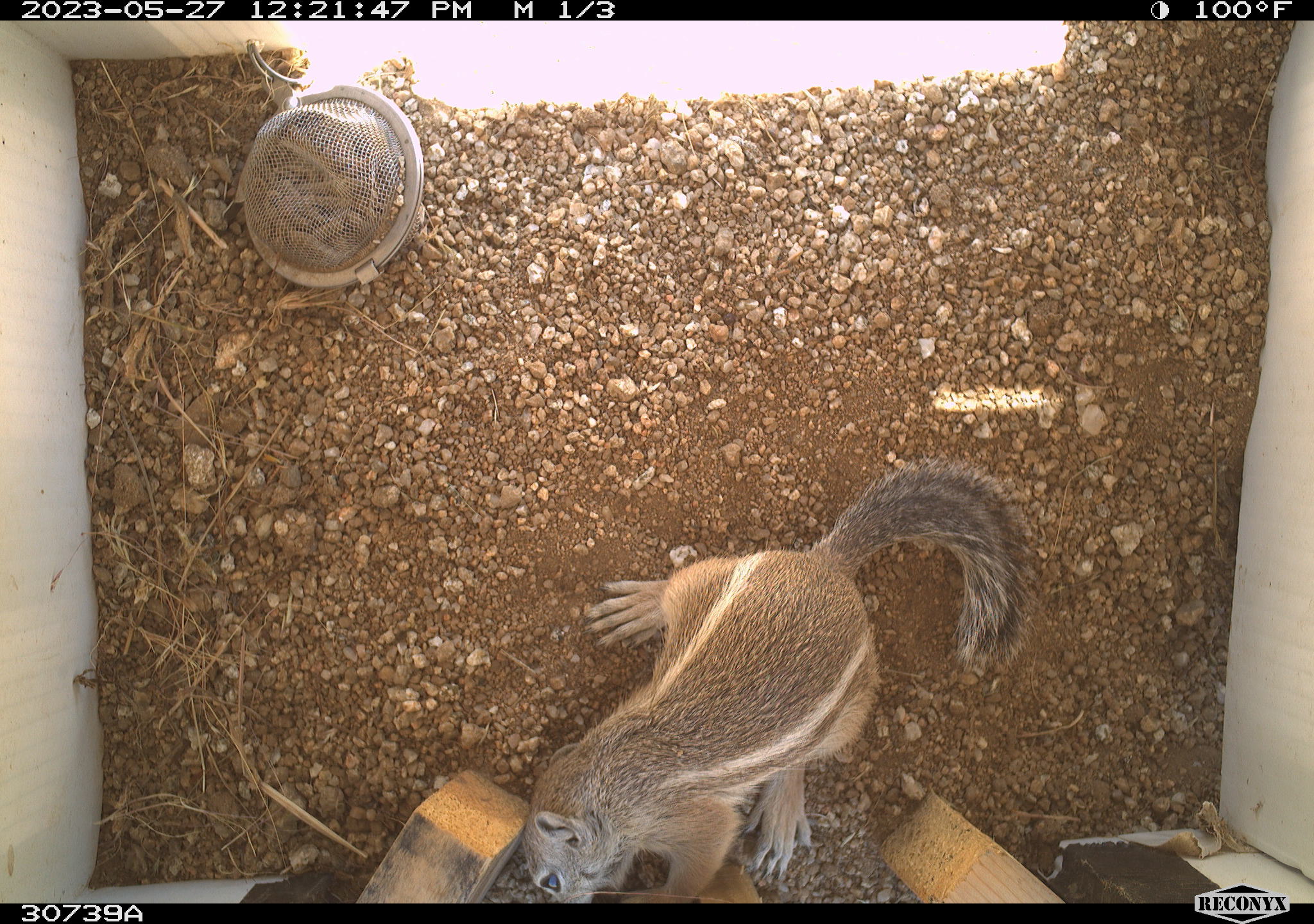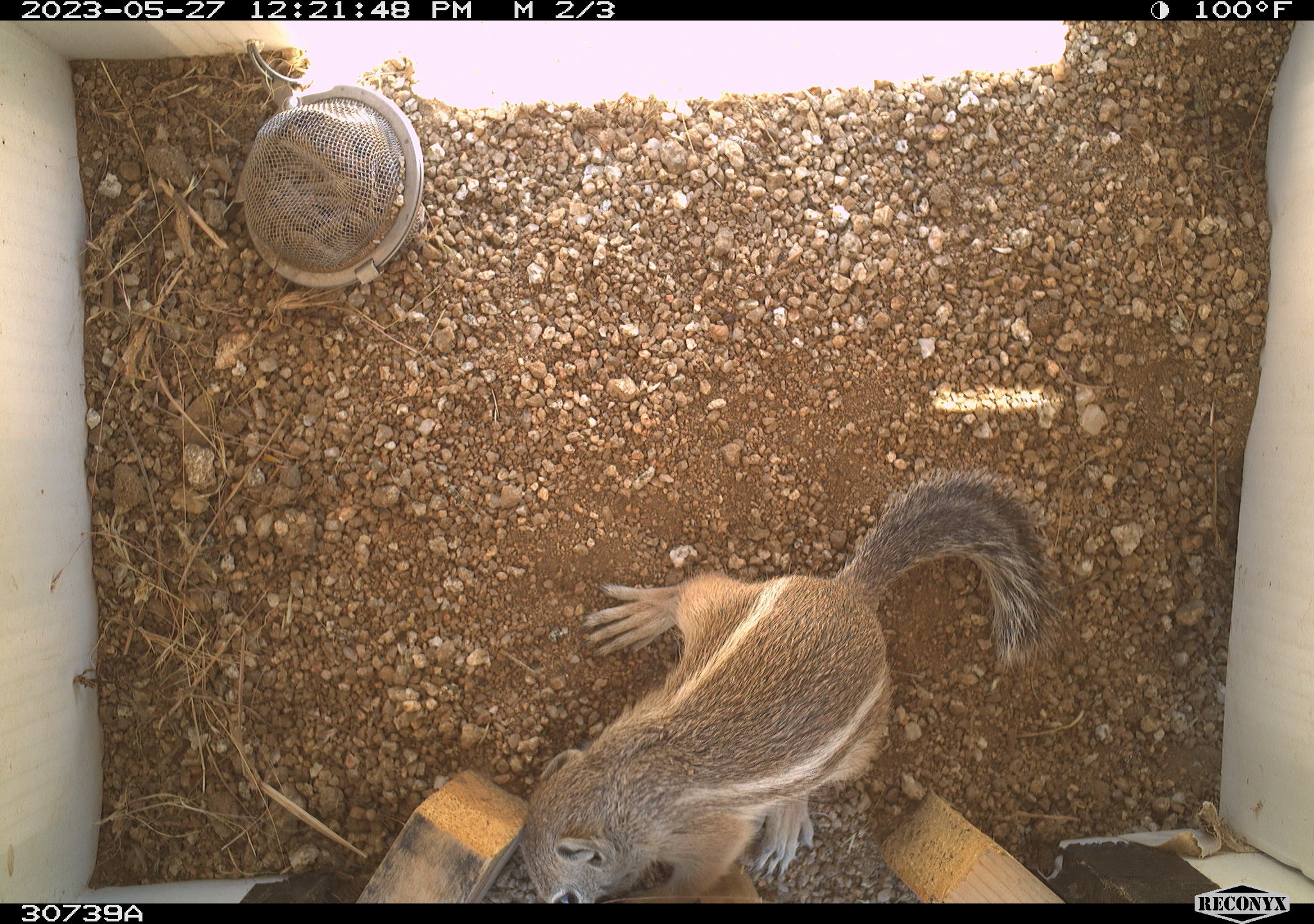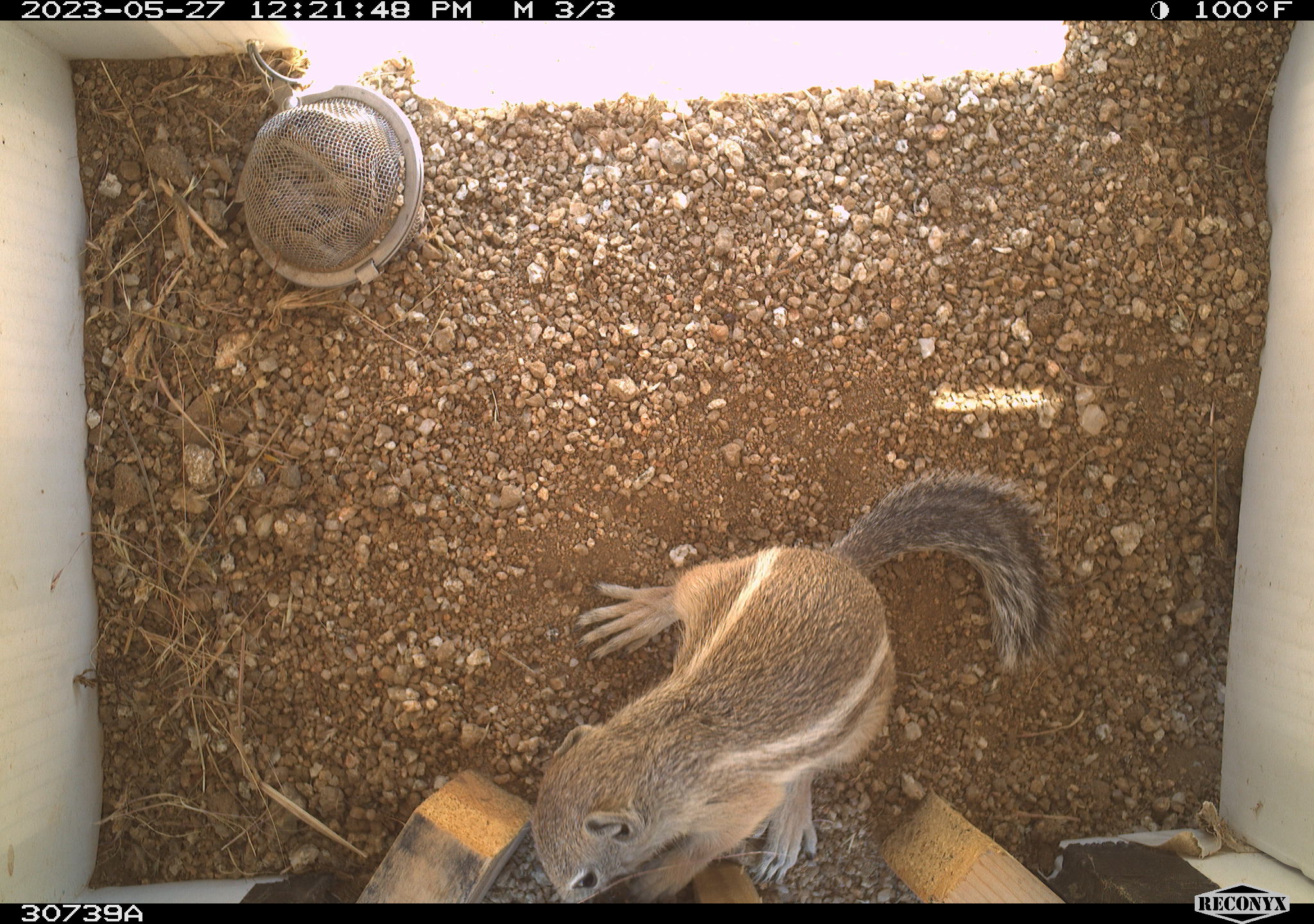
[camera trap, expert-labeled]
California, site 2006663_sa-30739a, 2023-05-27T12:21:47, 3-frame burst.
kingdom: Animalia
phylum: Chordata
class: Mammalia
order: Rodentia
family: Sciuridae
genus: Ammospermophilus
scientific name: Ammospermophilus leucurus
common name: white-tailed antelope squirrel